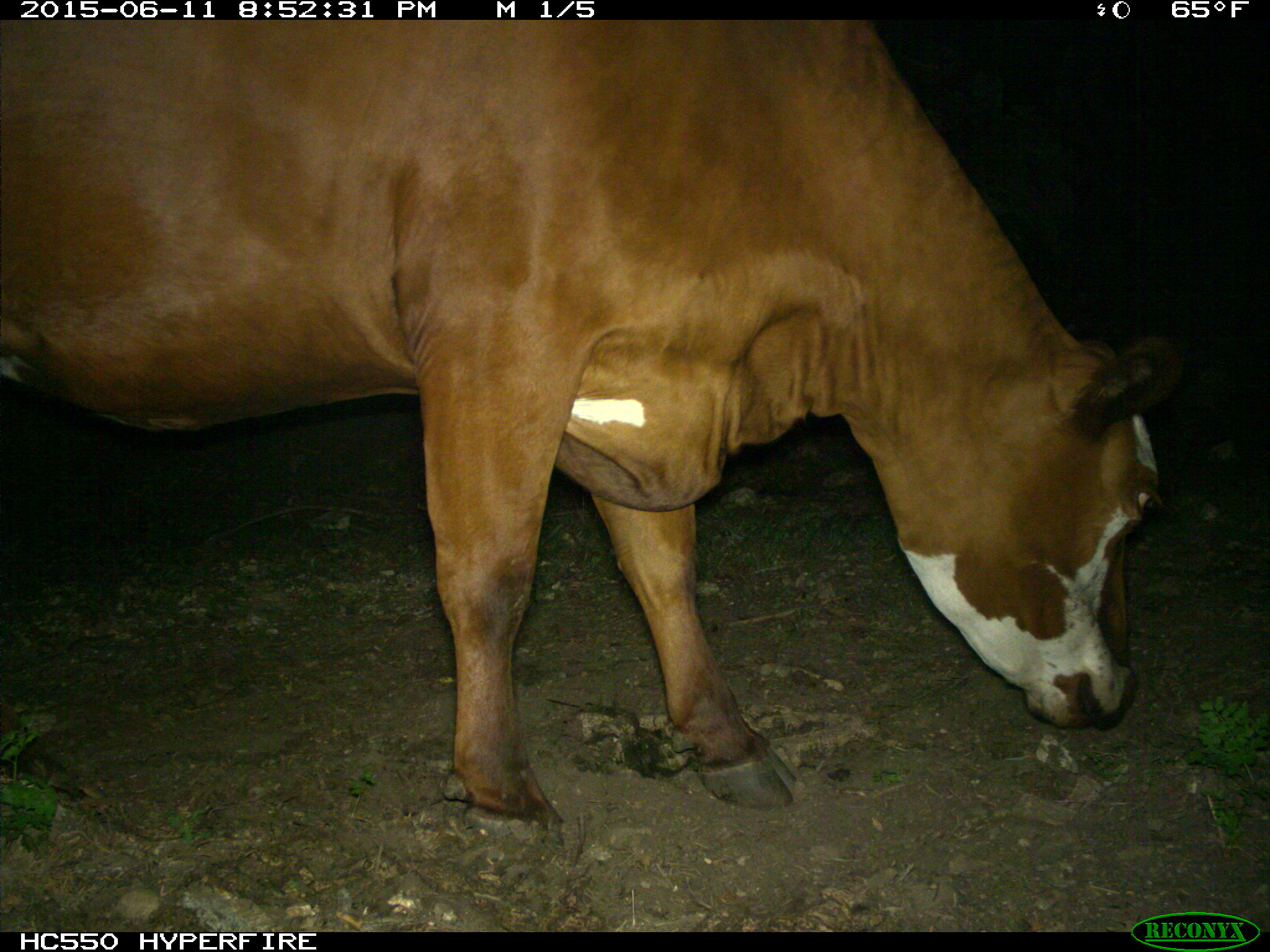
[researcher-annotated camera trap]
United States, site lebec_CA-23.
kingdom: Animalia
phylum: Chordata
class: Mammalia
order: Artiodactyla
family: Bovidae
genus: Bos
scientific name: Bos taurus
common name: domestic cow